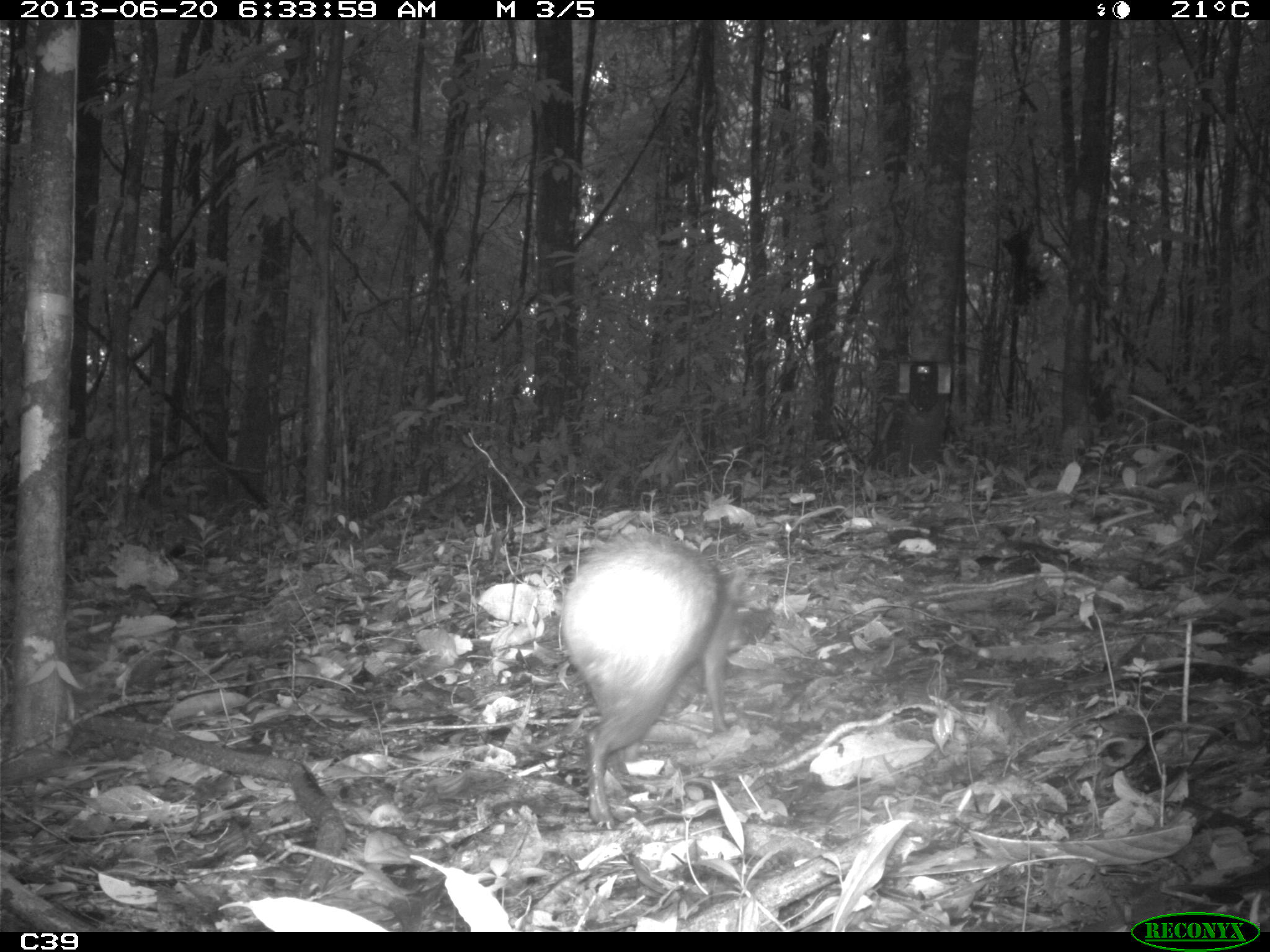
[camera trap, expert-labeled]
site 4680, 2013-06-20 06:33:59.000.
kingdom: Animalia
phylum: Chordata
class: Mammalia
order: Rodentia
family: Dasyproctidae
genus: Dasyprocta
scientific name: Dasyprocta leporina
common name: red-rumped agouti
Dasyprocta leporina (red-rumped agouti), count 1, age adult.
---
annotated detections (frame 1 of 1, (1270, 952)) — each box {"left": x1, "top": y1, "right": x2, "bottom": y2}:
dasyprocta leporina: {"left": 561, "top": 529, "right": 749, "bottom": 828}